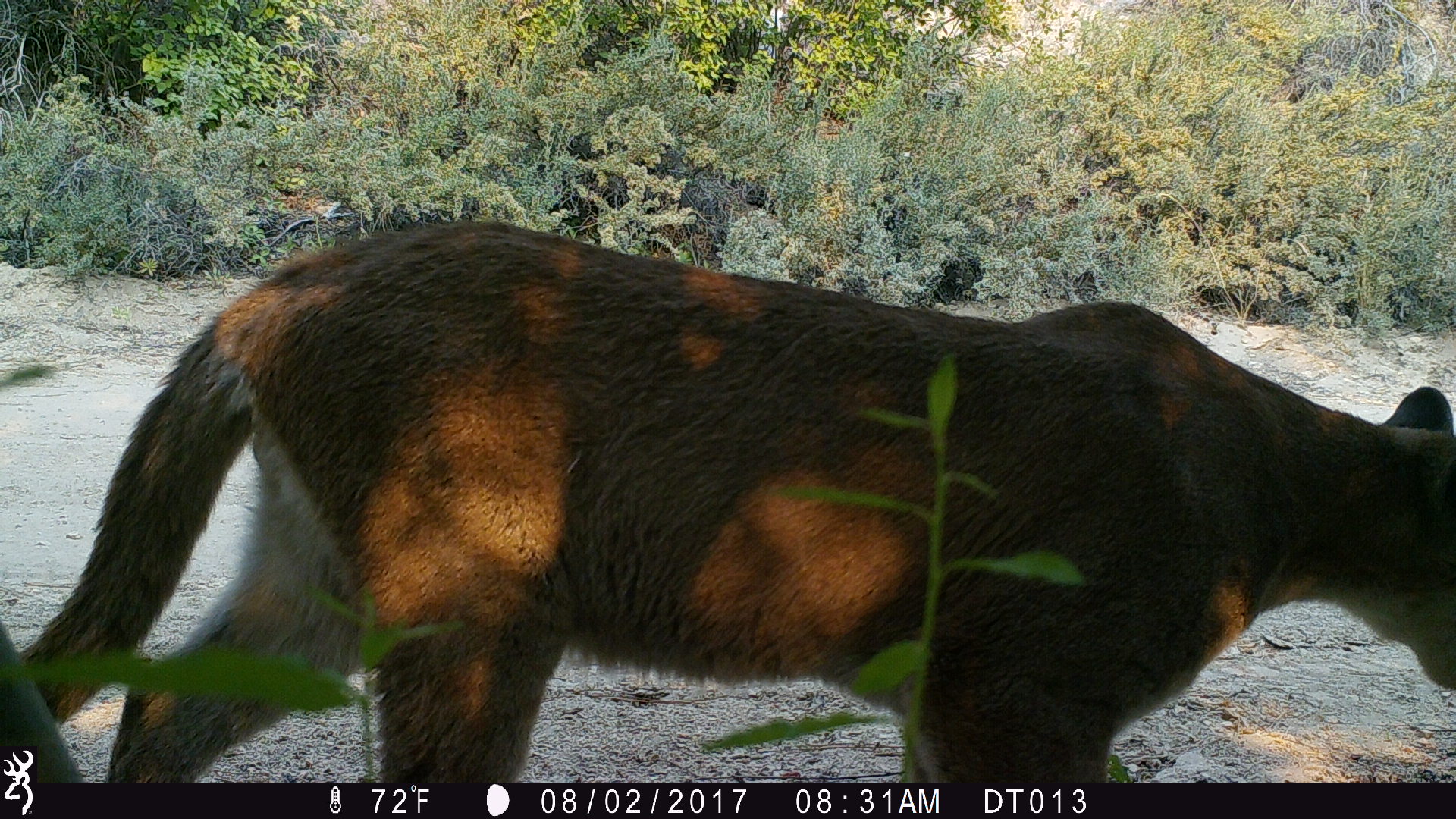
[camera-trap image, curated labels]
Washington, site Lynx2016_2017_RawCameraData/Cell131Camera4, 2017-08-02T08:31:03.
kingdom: Animalia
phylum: Chordata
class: Mammalia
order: Carnivora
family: Felidae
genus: Puma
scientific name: Puma concolor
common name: mountain lion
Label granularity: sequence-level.